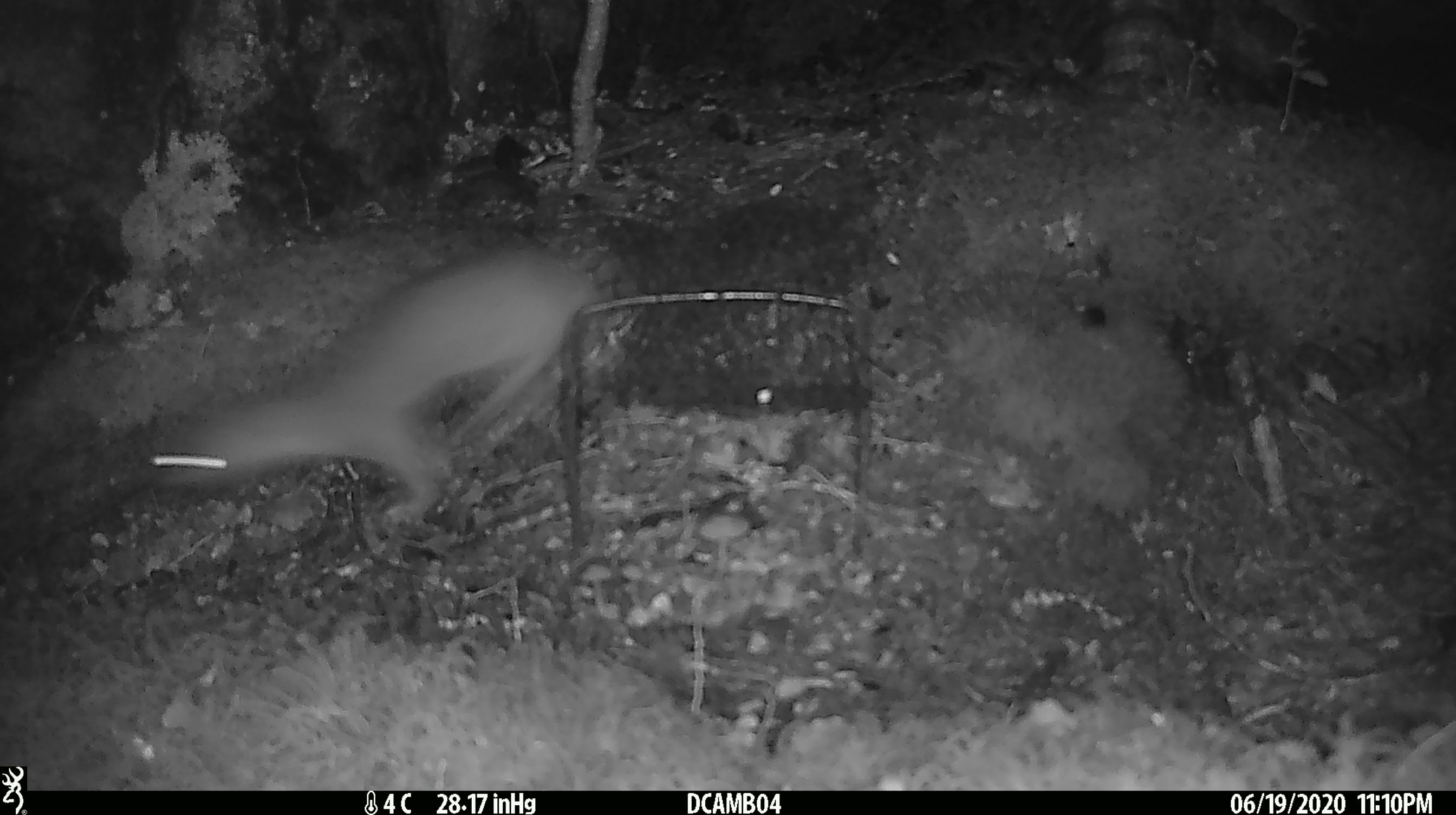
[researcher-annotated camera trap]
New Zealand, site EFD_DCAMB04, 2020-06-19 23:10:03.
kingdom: Animalia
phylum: Chordata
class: Mammalia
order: Carnivora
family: Mustelidae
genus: Mustela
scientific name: Mustela erminea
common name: stoat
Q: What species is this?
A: Stoat (Mustela erminea).